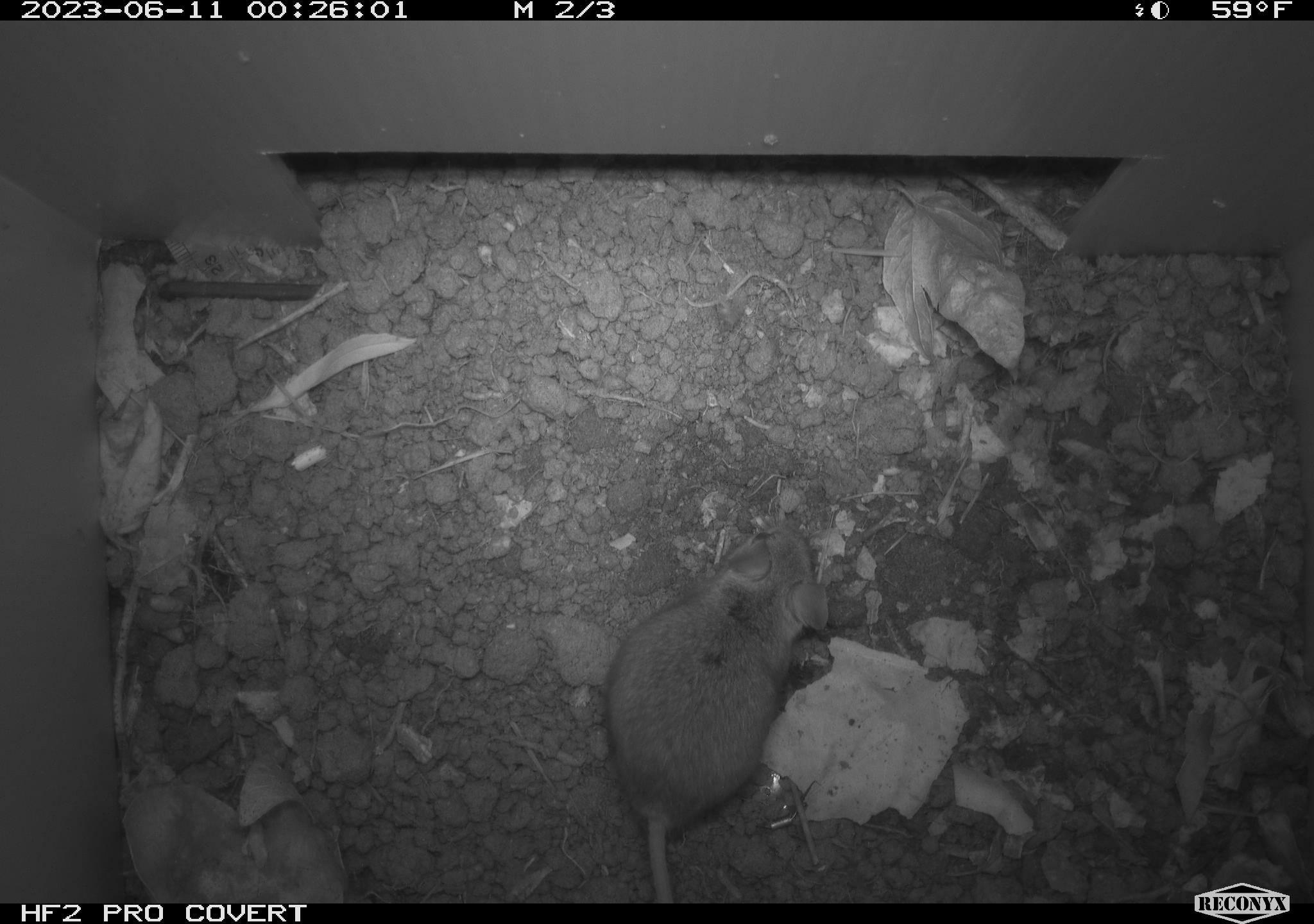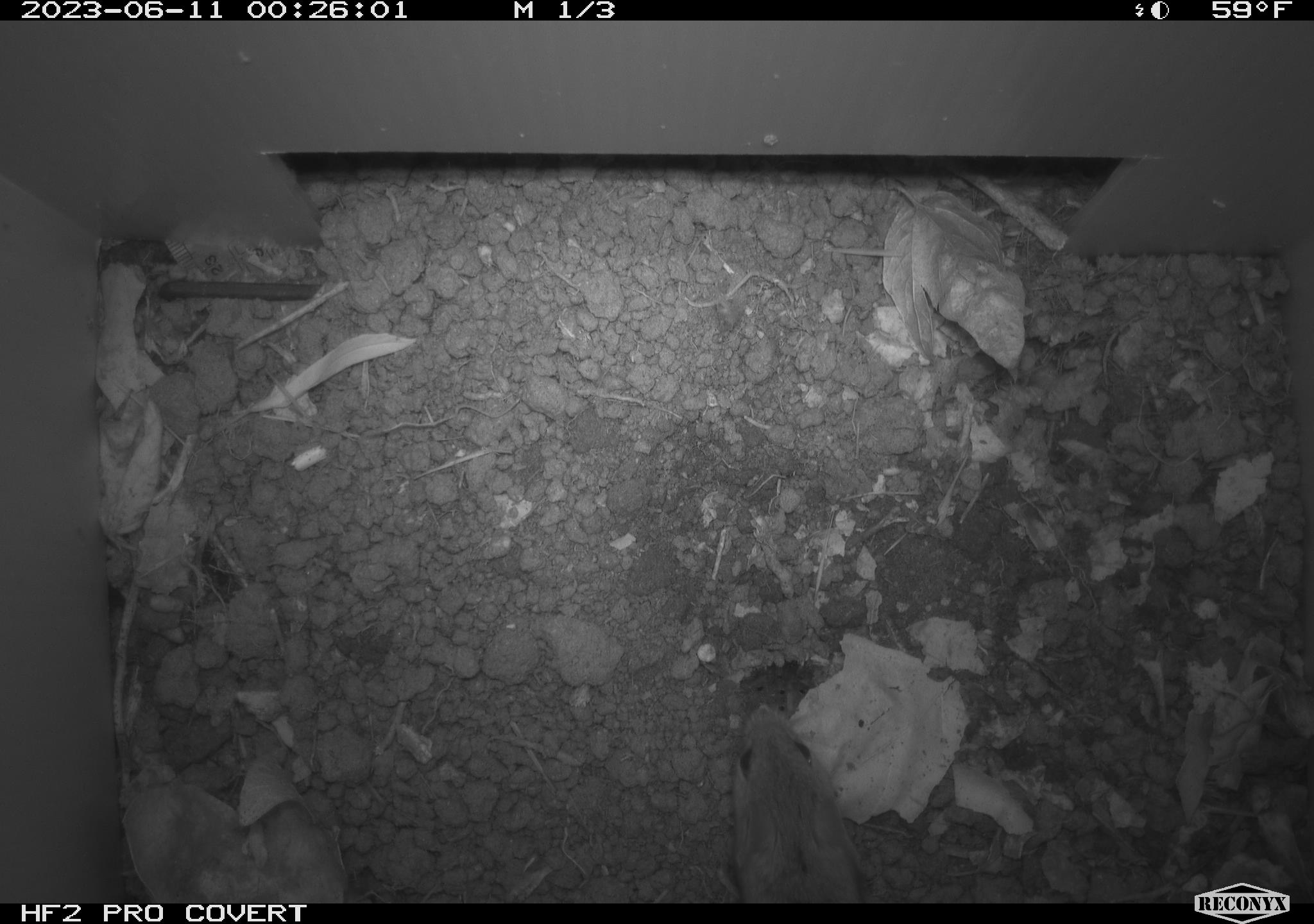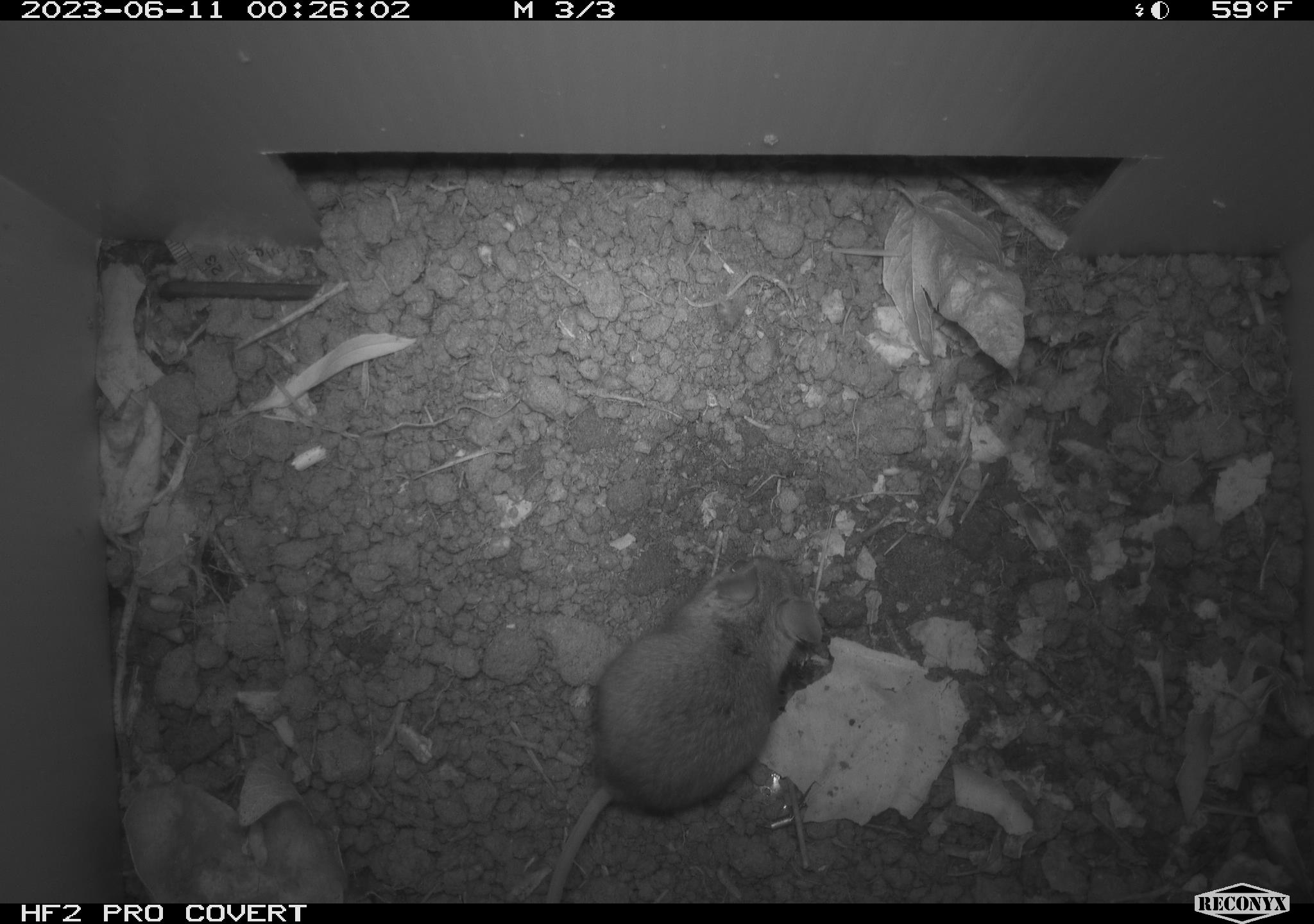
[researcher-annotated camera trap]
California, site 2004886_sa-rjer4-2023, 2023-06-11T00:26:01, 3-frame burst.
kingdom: Animalia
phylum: Chordata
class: Mammalia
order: Rodentia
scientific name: Rodentia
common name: mouse species